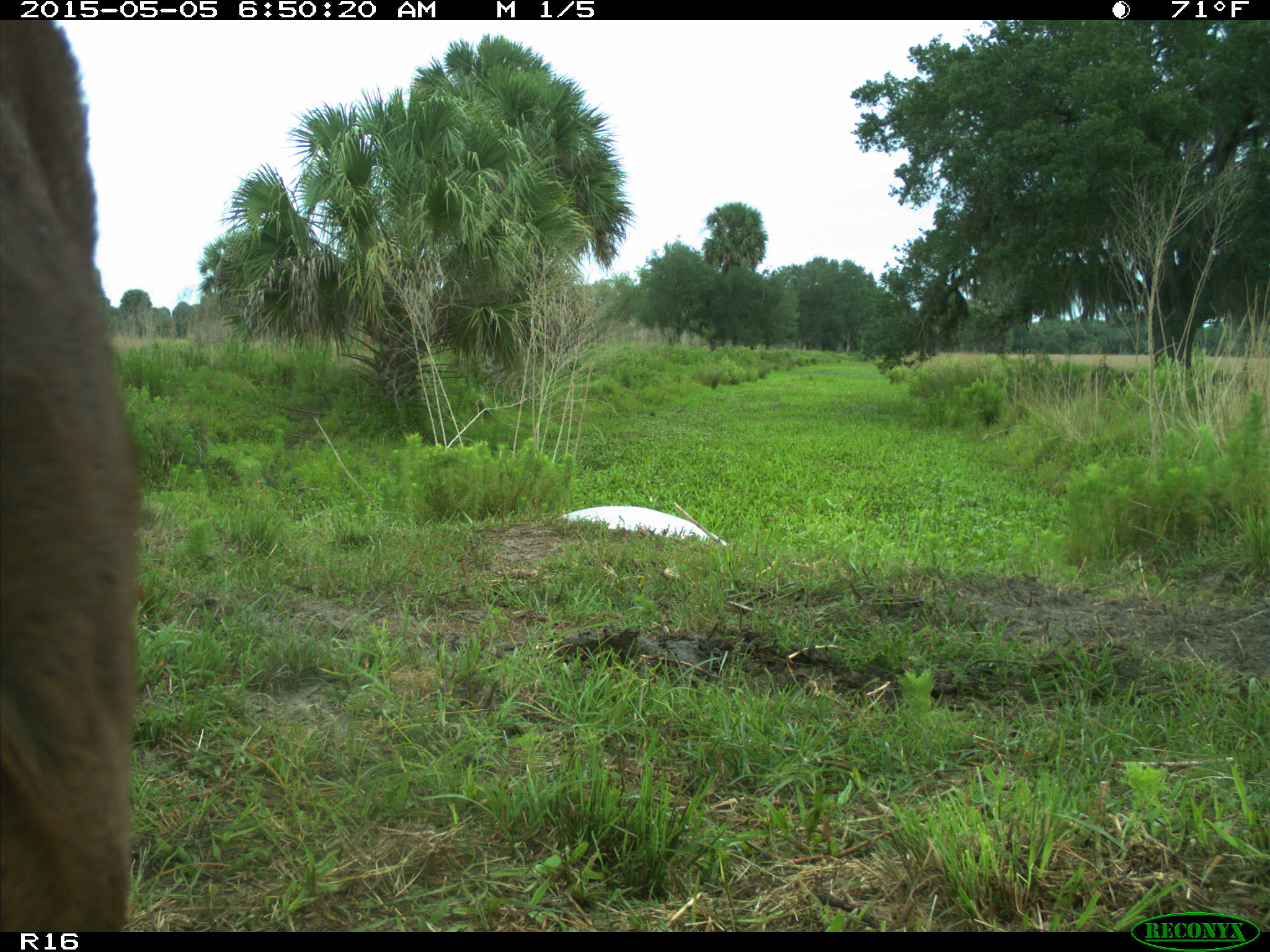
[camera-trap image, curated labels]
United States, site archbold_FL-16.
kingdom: Animalia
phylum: Chordata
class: Mammalia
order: Artiodactyla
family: Bovidae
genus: Bos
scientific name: Bos taurus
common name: domestic cow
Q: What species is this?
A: Bos taurus (domestic cow).